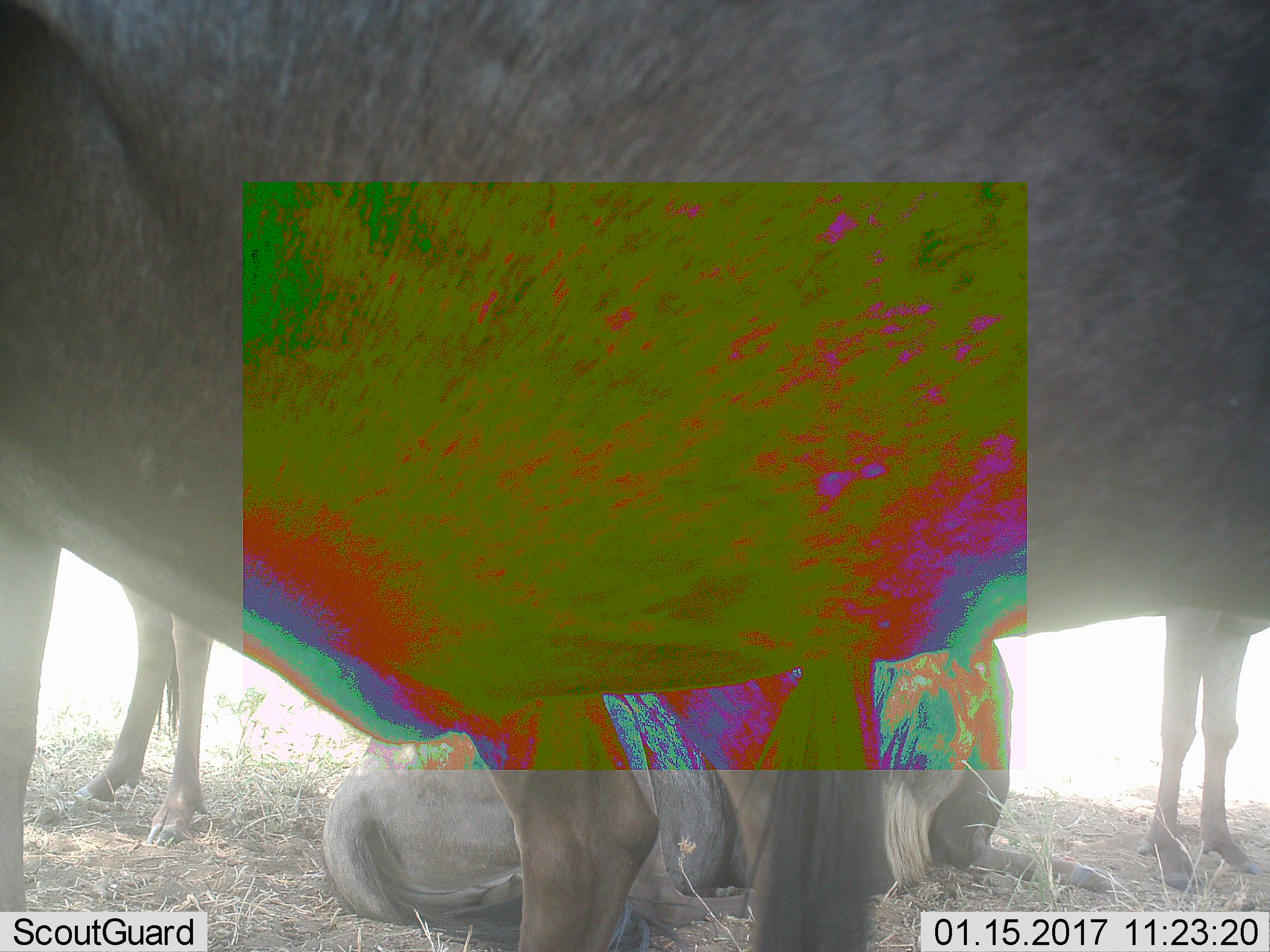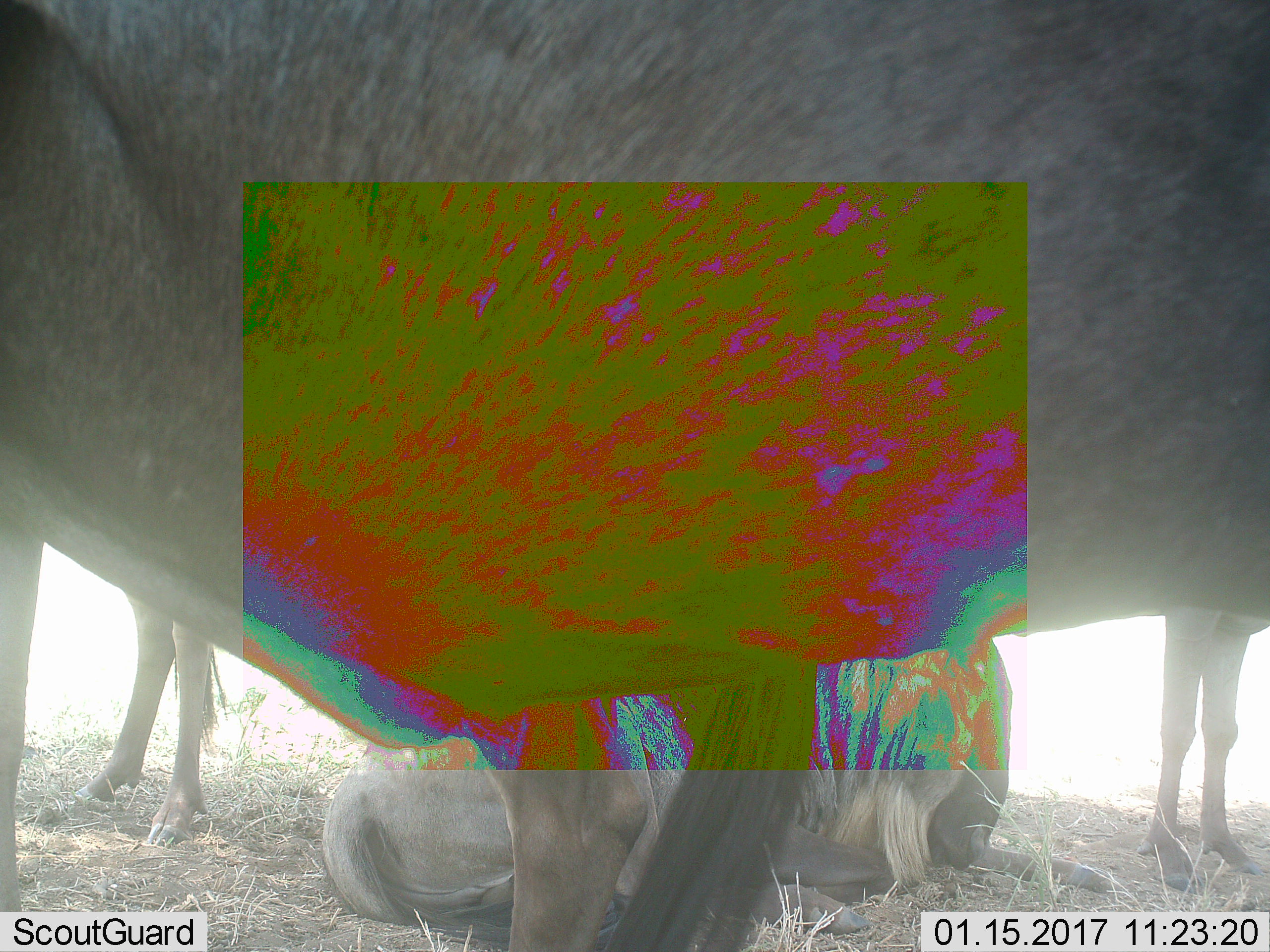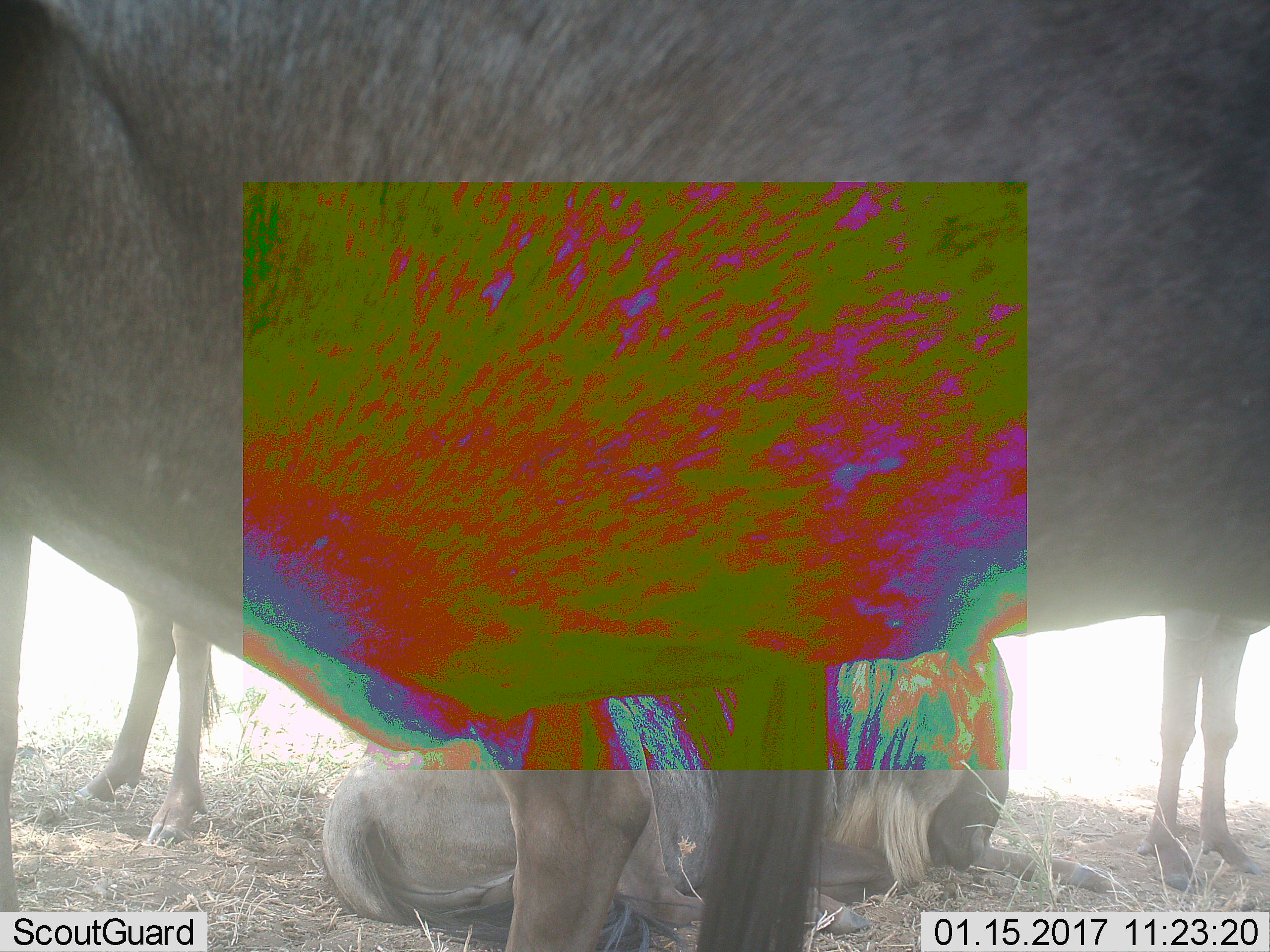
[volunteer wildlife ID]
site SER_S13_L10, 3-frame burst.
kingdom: Animalia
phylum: Chordata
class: Mammalia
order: Artiodactyla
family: Bovidae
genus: Connochaetes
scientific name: Connochaetes taurinus taurinus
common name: blue wildebeest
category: wildebeestblue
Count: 4.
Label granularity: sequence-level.